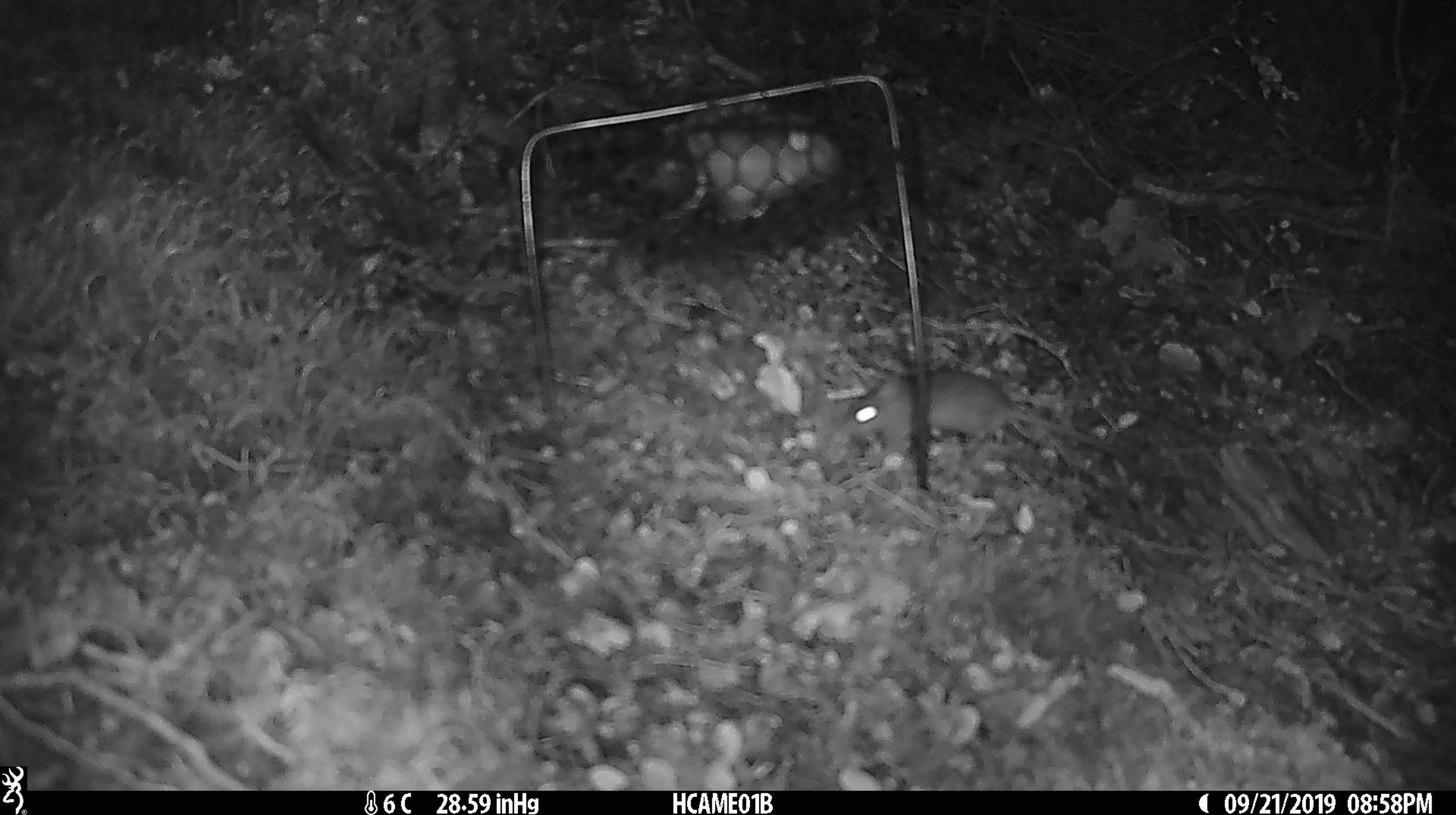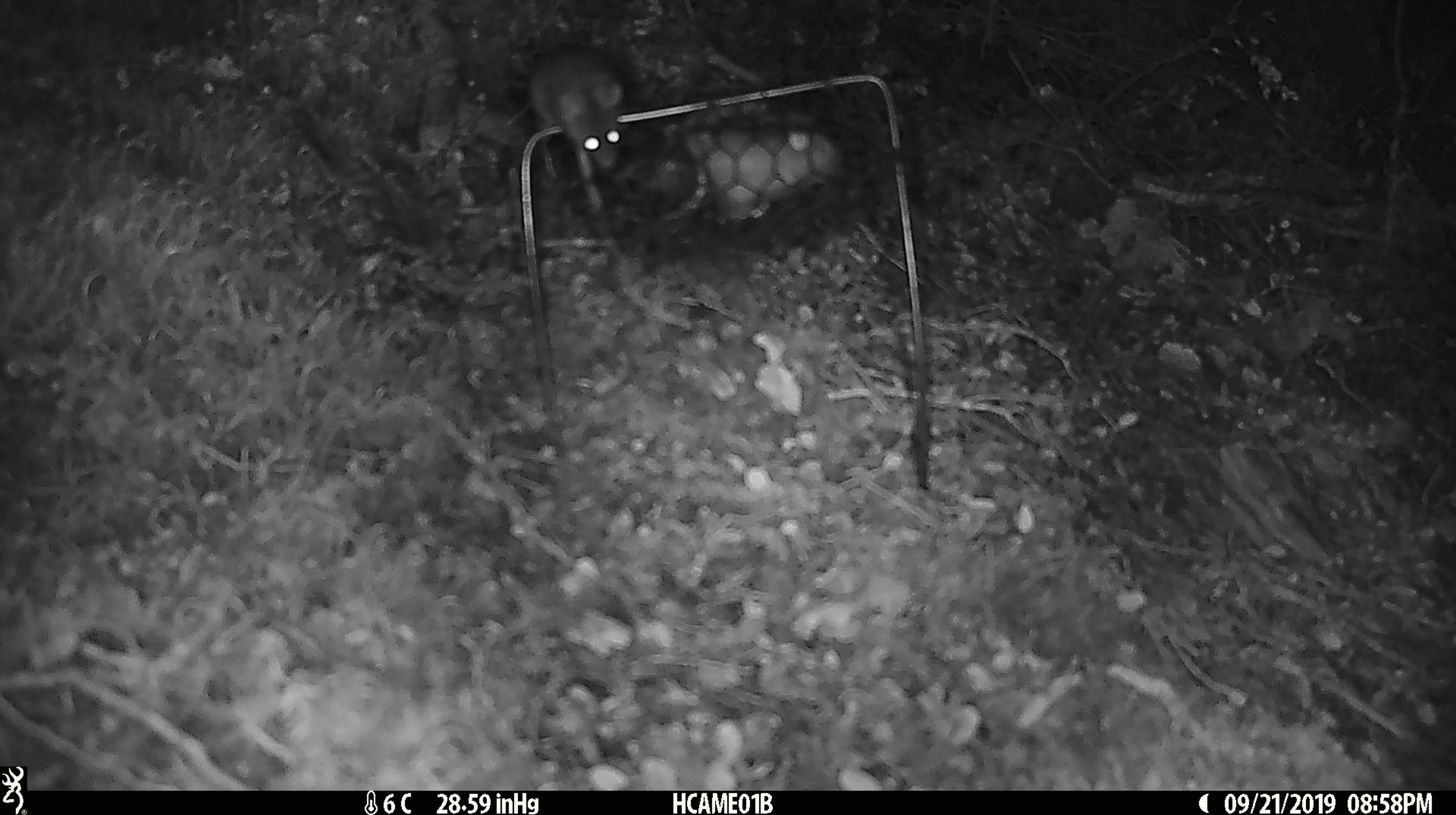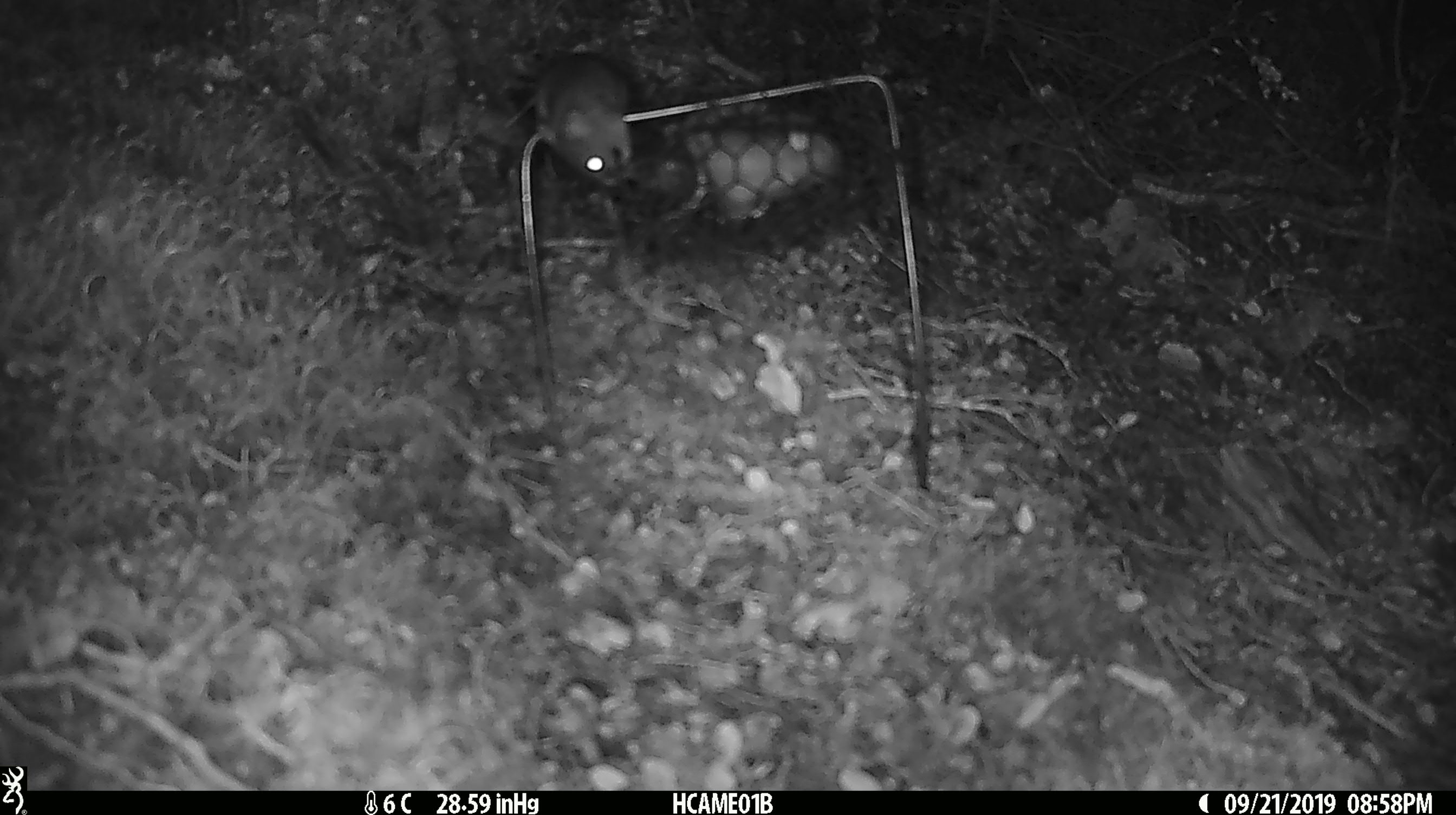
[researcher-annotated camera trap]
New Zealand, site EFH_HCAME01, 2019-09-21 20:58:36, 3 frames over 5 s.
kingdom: Animalia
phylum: Chordata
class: Mammalia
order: Rodentia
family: Muridae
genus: Mus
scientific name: Mus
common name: mouse